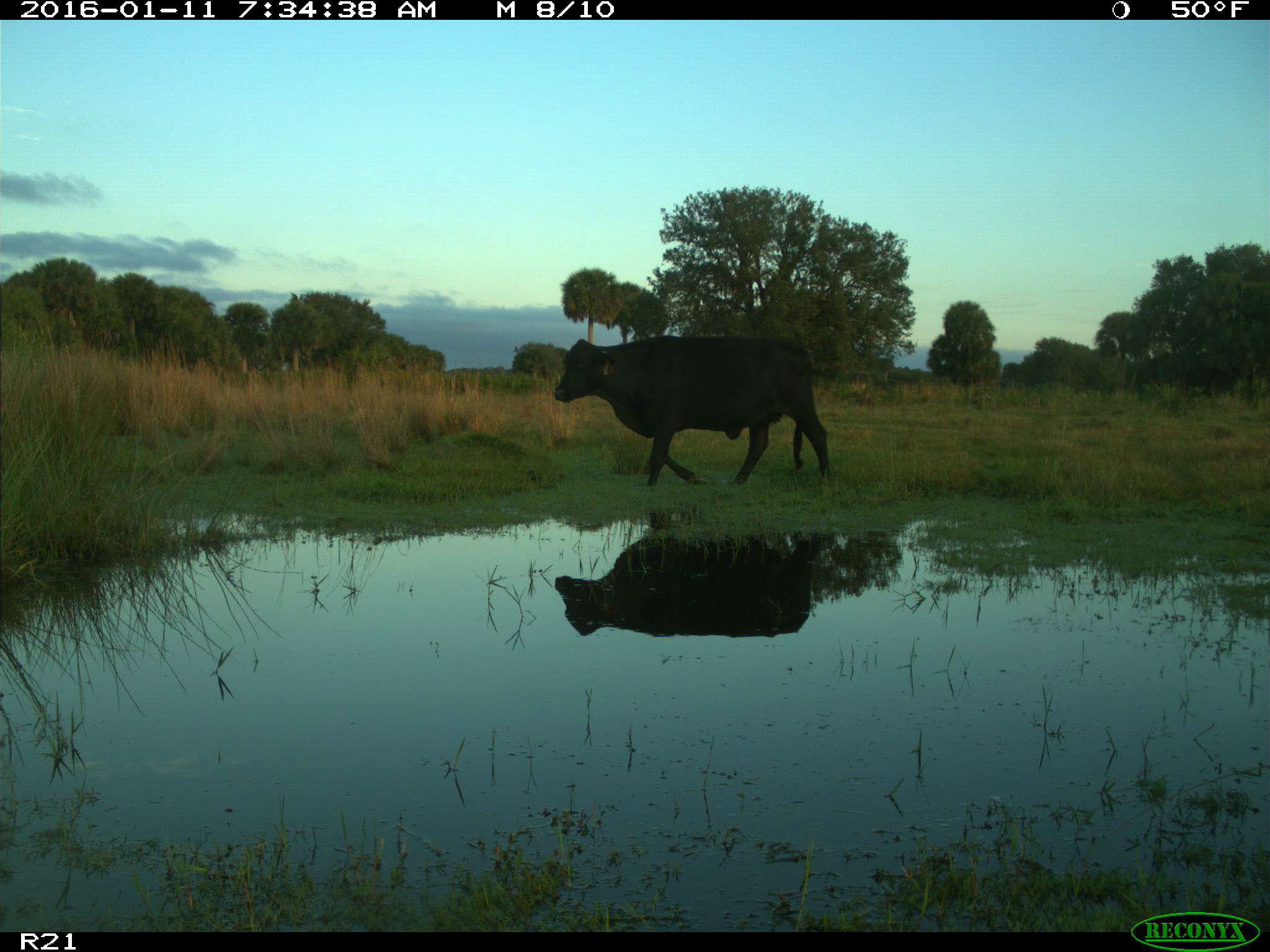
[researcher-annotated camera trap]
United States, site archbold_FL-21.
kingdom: Animalia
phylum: Chordata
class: Mammalia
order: Artiodactyla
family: Bovidae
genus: Bos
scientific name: Bos taurus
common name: domestic cow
Bos taurus (domestic cow).